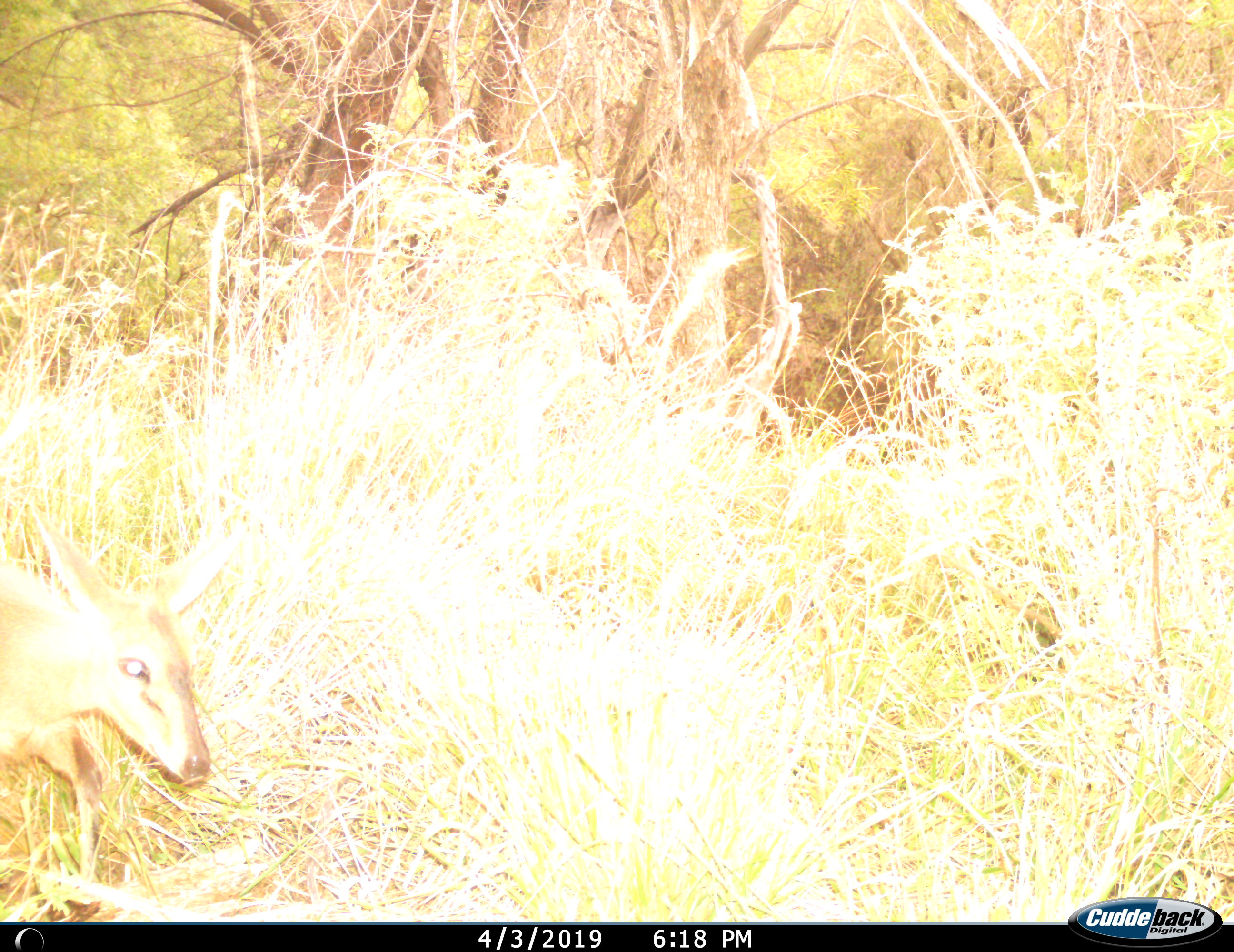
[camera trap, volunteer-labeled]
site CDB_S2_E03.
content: unidentified animal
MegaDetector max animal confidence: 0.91